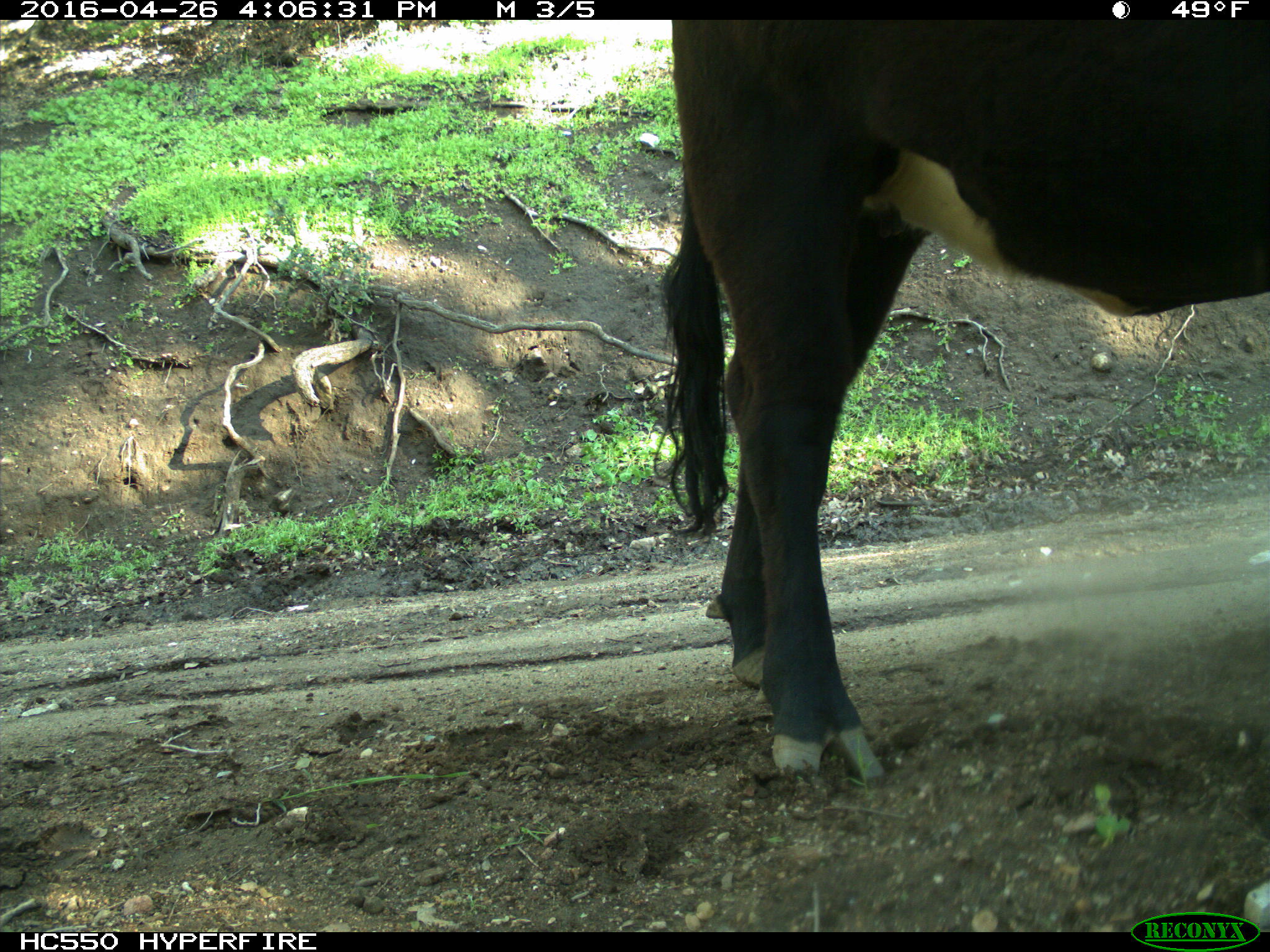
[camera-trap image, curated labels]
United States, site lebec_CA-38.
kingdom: Animalia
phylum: Chordata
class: Mammalia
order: Artiodactyla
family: Bovidae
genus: Bos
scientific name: Bos taurus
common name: domestic cow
Bos taurus (domestic cow).